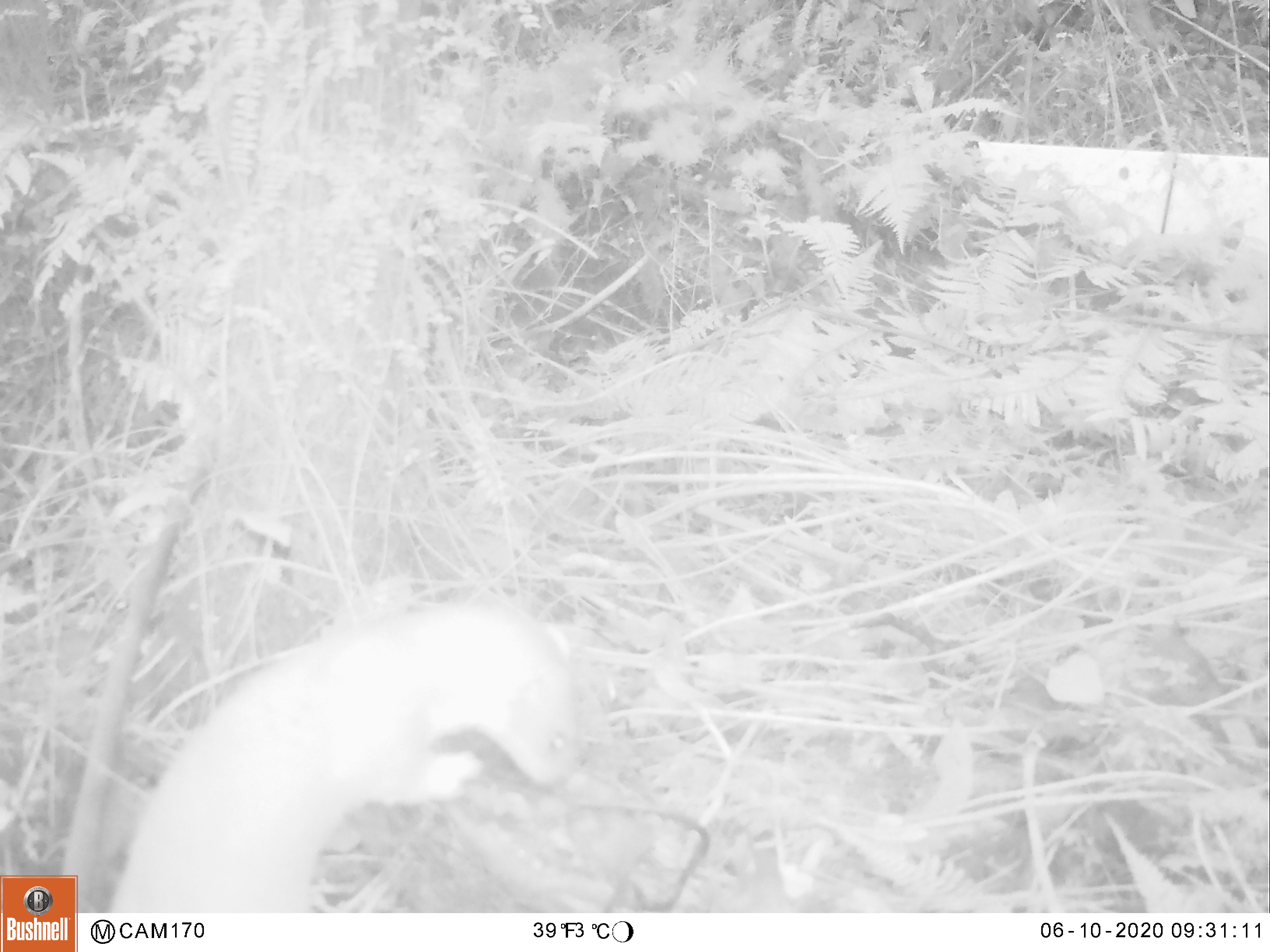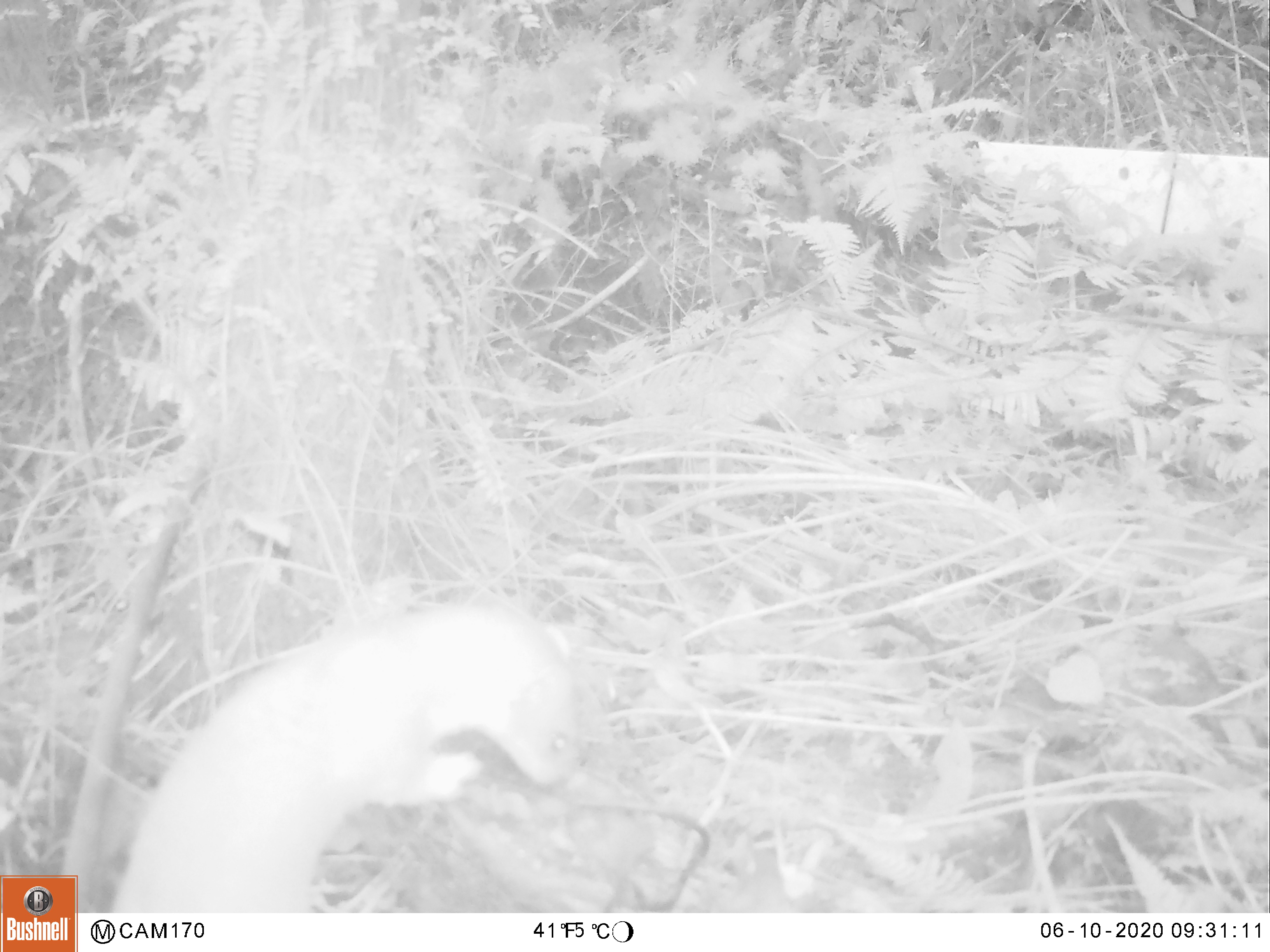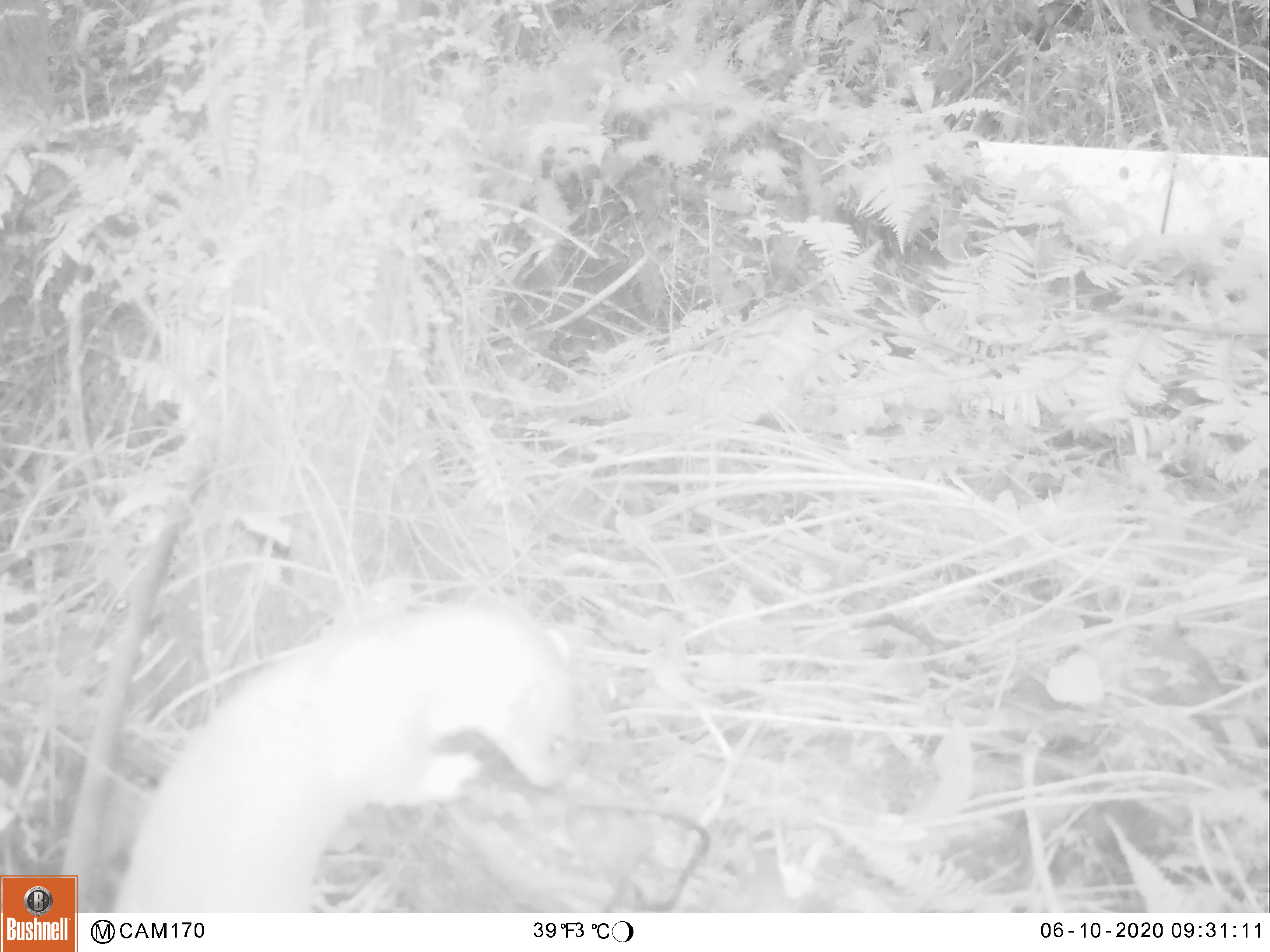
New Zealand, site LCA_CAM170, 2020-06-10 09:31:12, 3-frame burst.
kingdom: Animalia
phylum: Chordata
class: Mammalia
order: Carnivora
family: Mustelidae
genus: Mustela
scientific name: Mustela erminea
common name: stoat